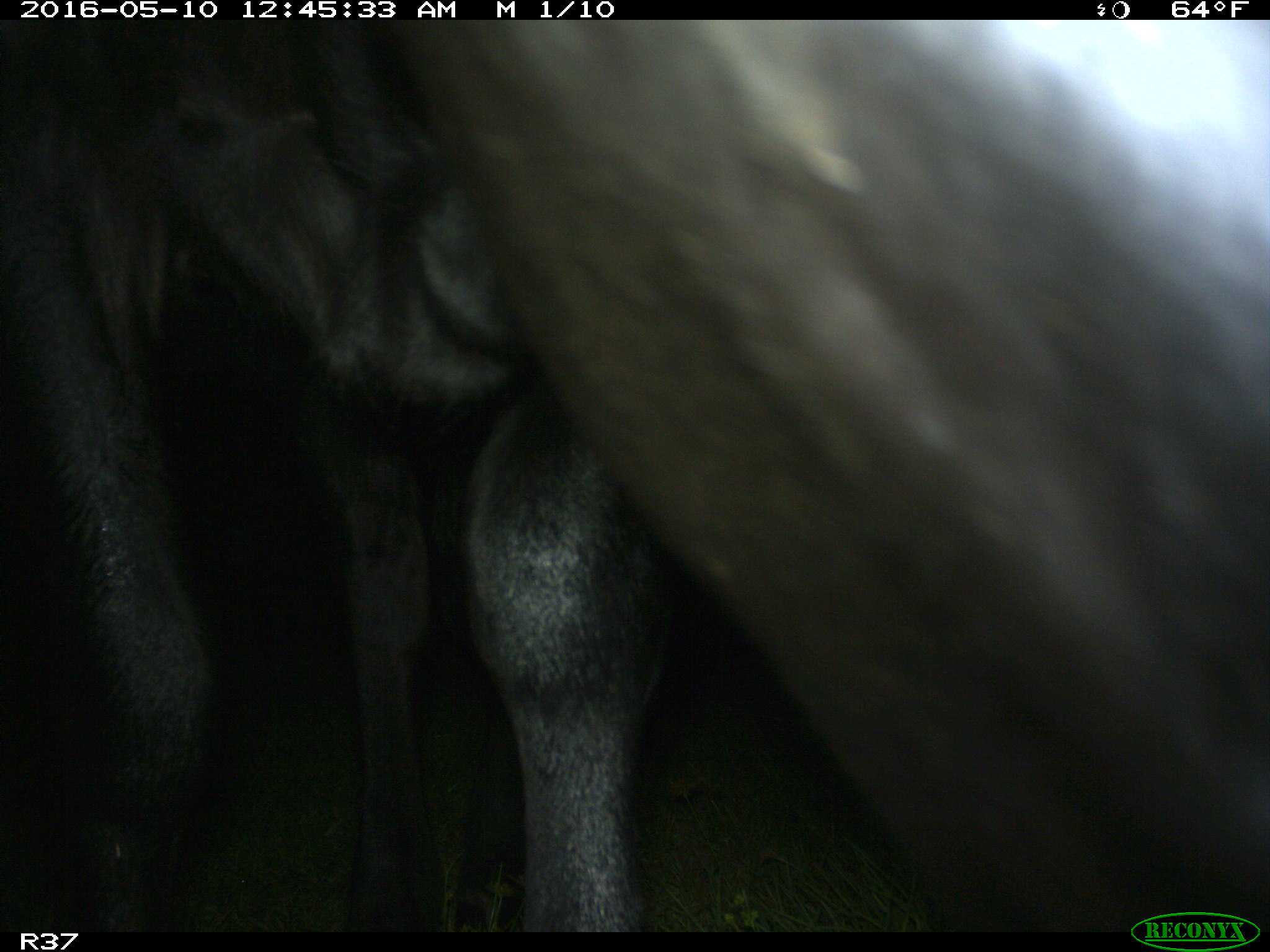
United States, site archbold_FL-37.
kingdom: Animalia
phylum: Chordata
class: Mammalia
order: Artiodactyla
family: Bovidae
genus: Bos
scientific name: Bos taurus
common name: domestic cow